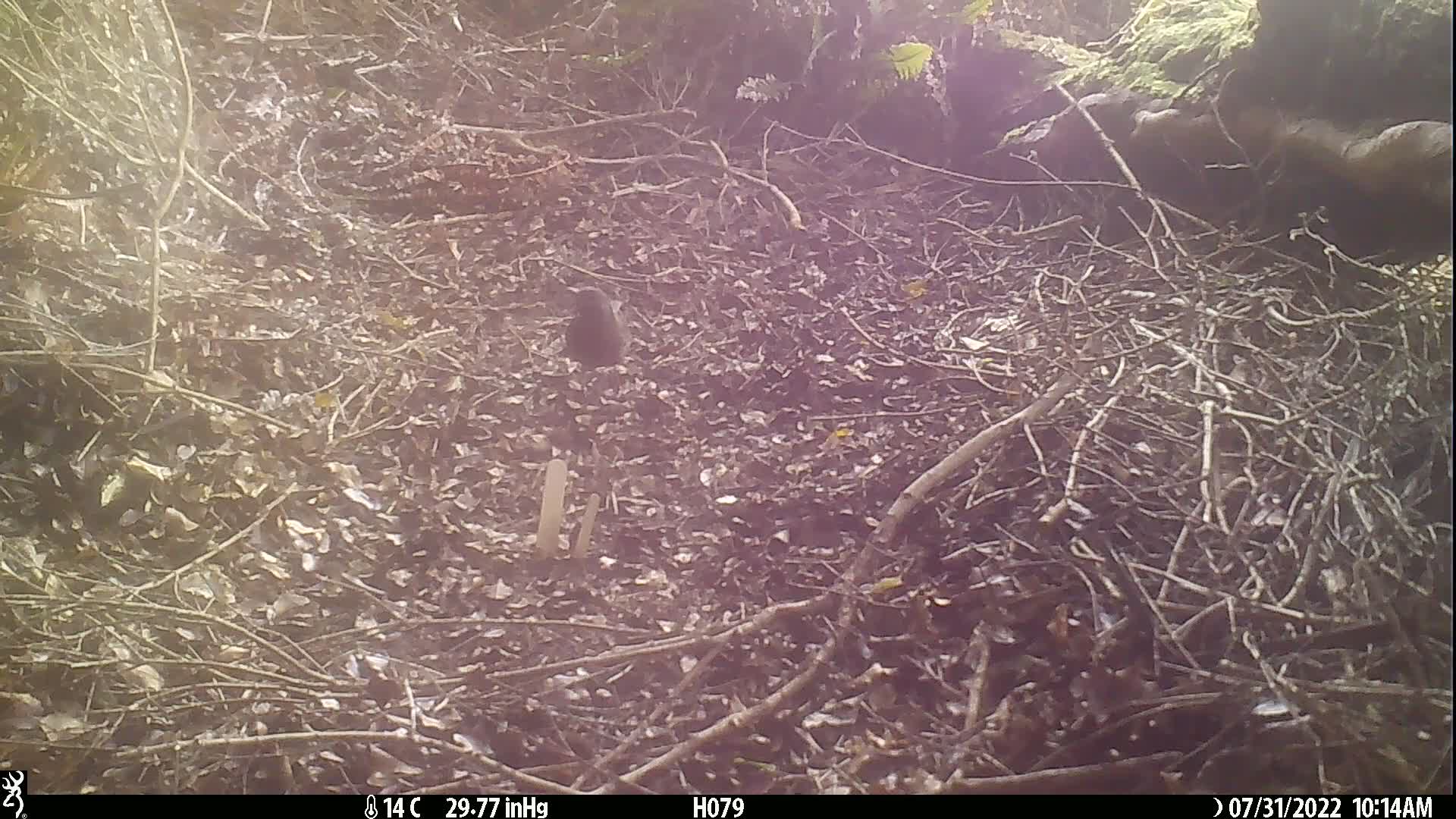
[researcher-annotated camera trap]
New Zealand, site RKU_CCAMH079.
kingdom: Animalia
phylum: Chordata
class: Aves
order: Passeriformes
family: Turdidae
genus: Turdus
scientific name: Turdus merula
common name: eurasian blackbird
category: blackbird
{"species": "blackbird (eurasian blackbird) (Turdus merula)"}